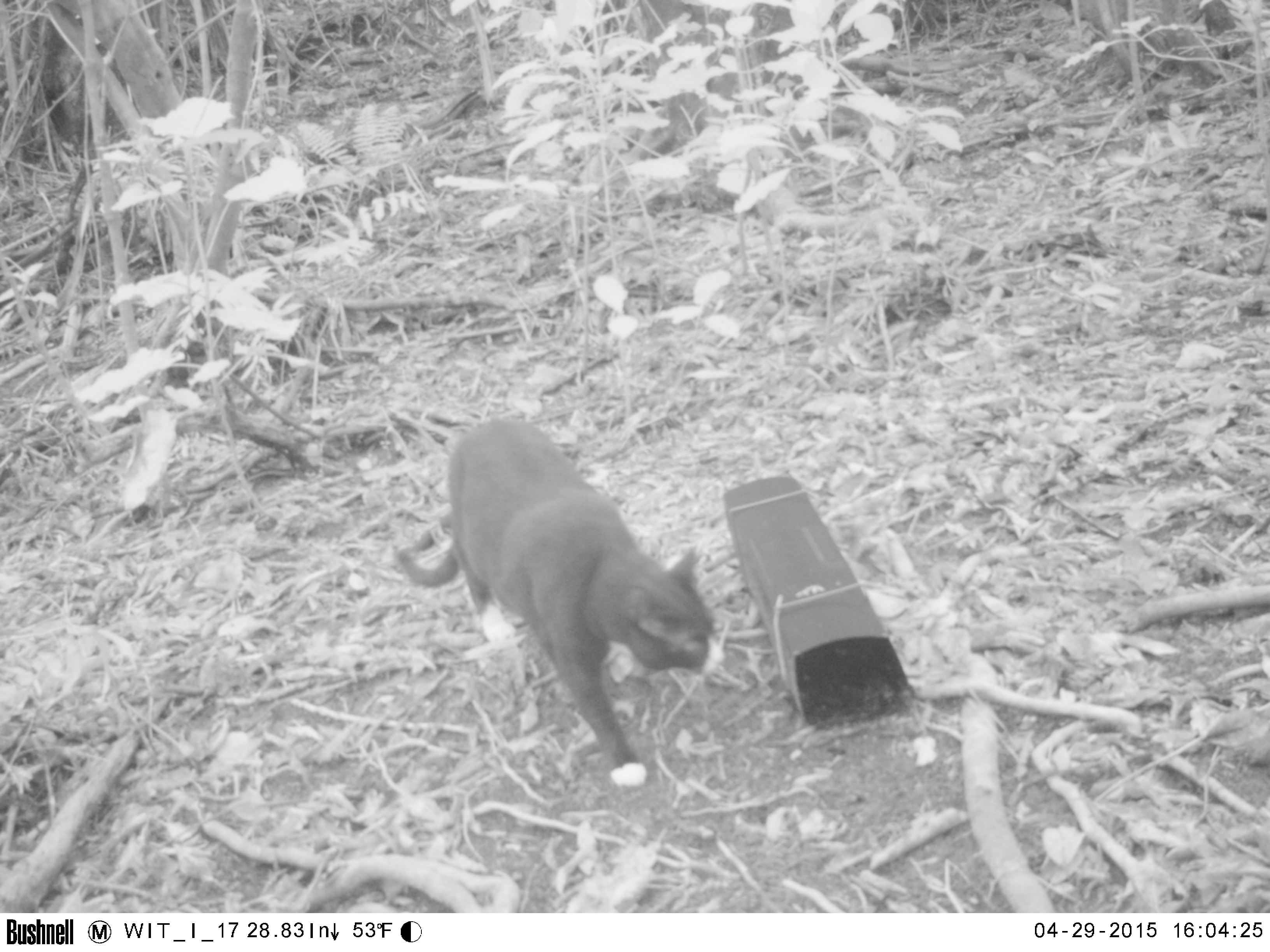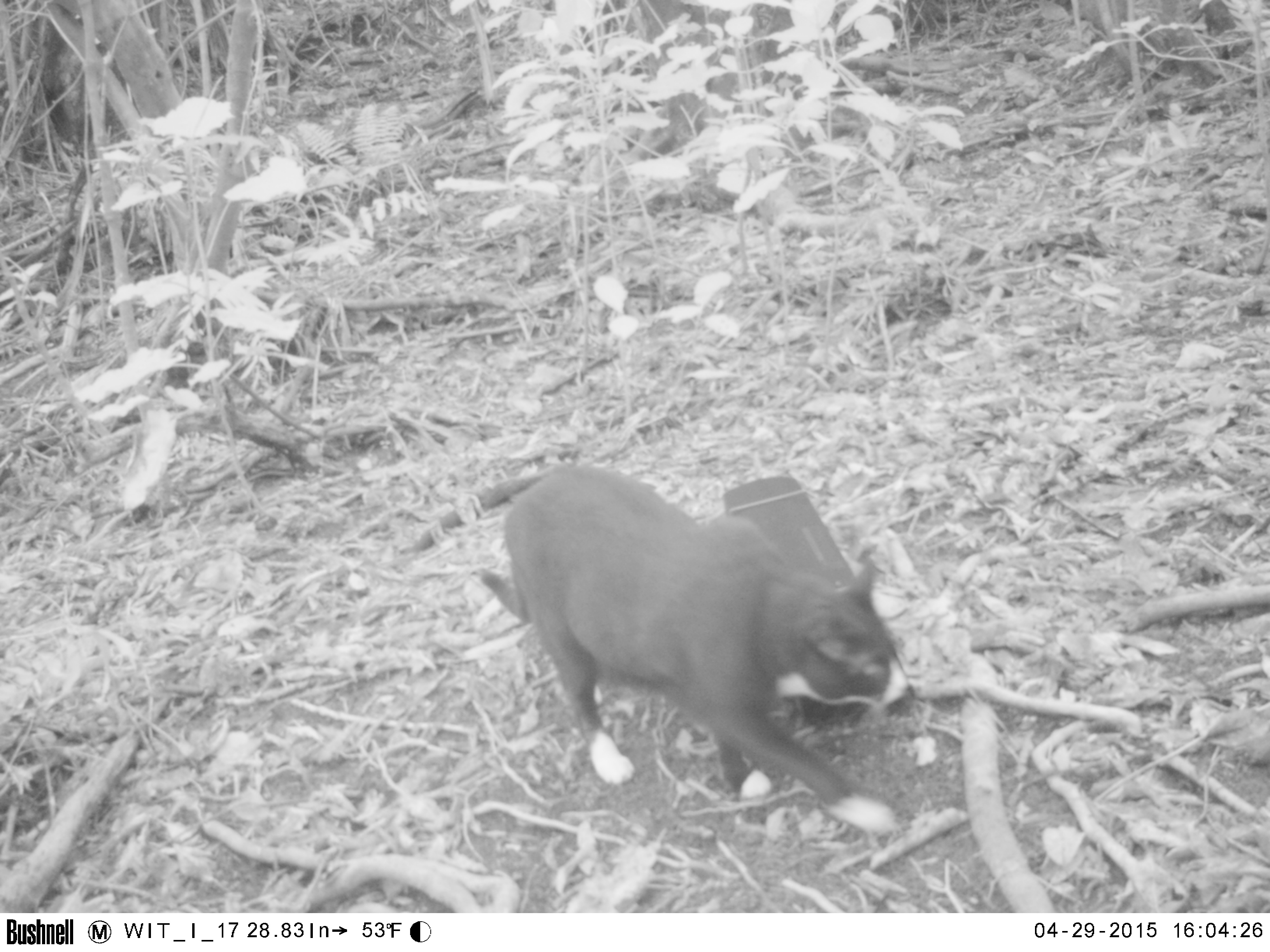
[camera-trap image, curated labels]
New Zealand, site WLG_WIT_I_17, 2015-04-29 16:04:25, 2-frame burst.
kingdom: Animalia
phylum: Chordata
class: Mammalia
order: Carnivora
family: Felidae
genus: Felis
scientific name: Felis catus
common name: domestic cat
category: cat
Cat (domestic cat) (Felis catus).